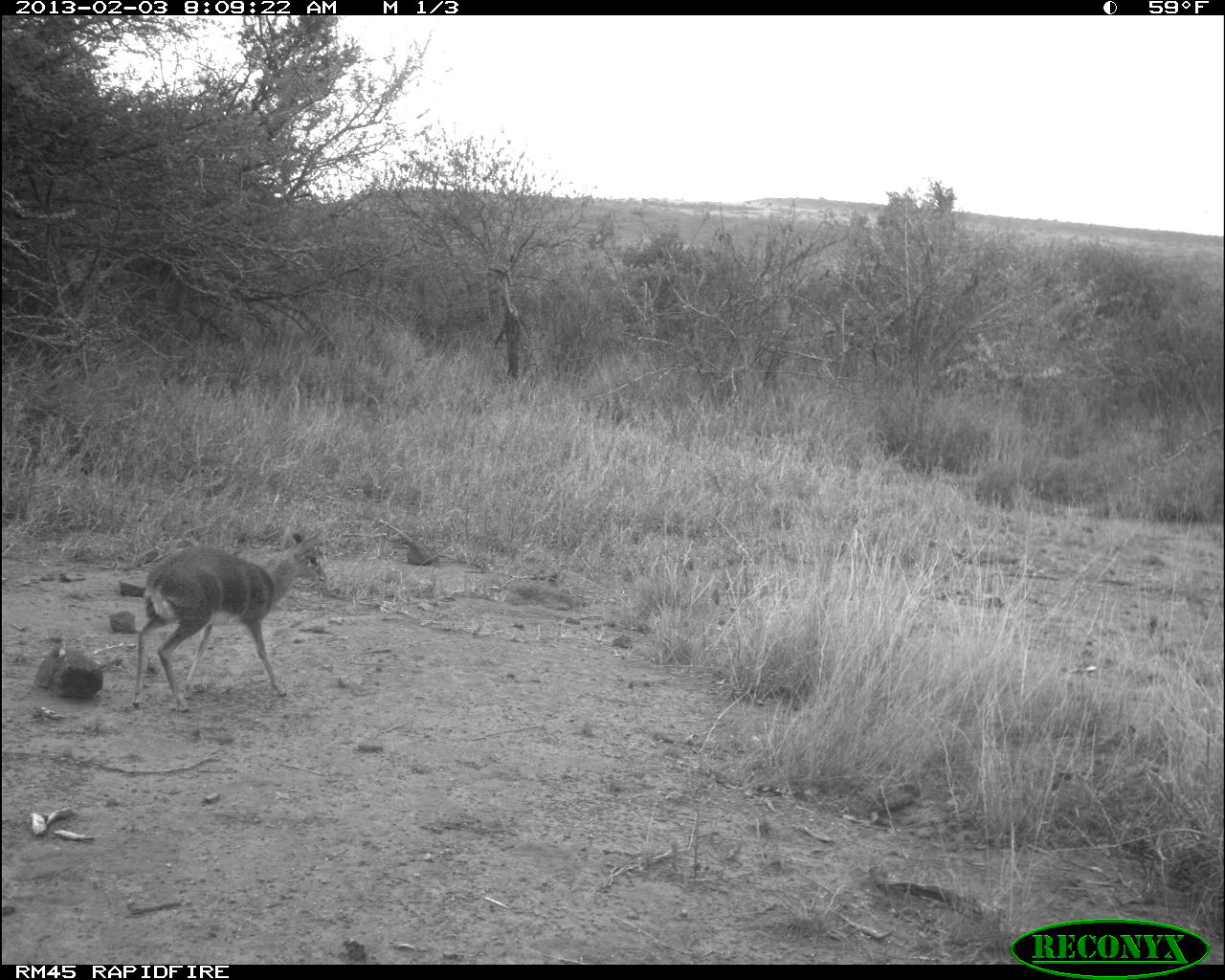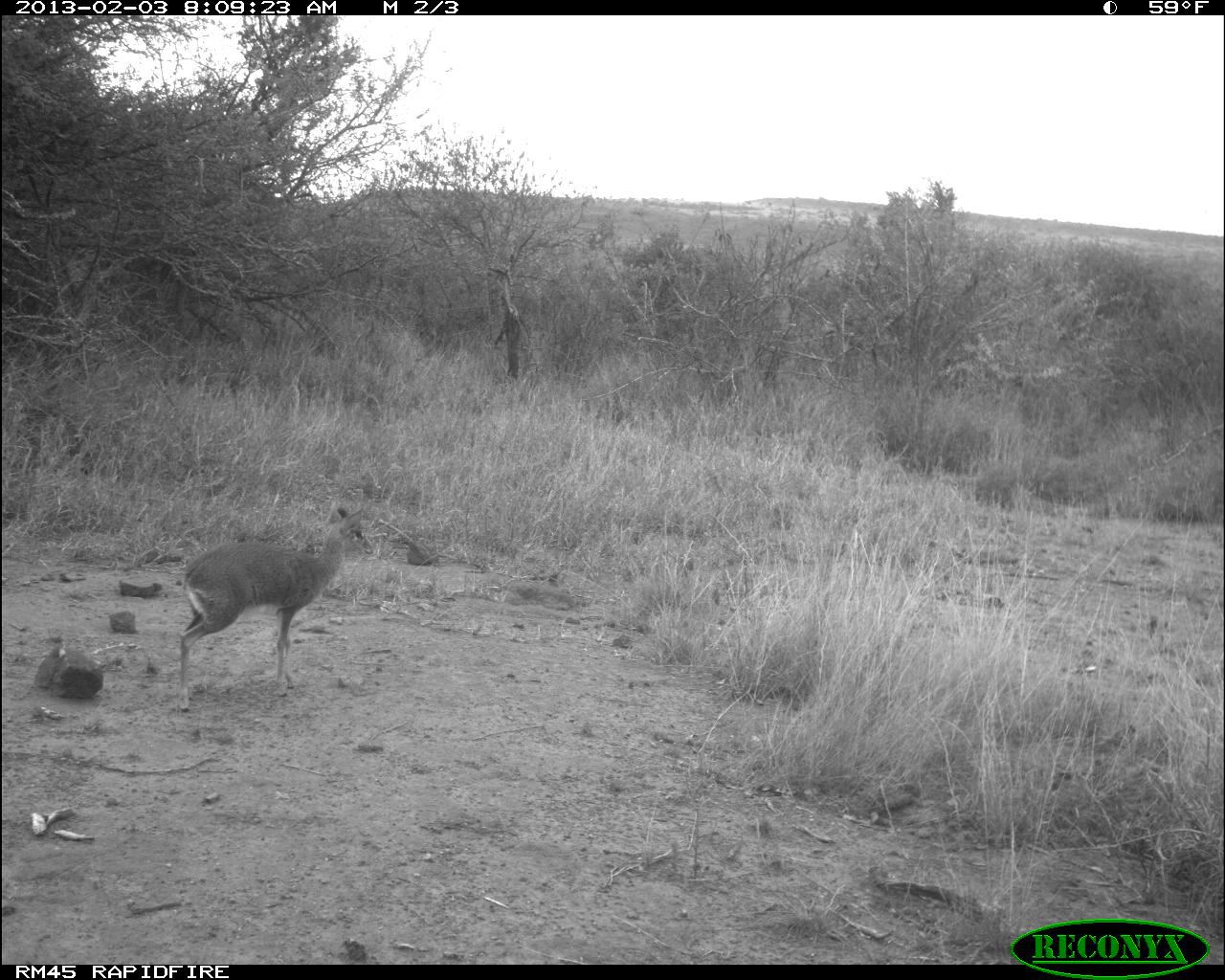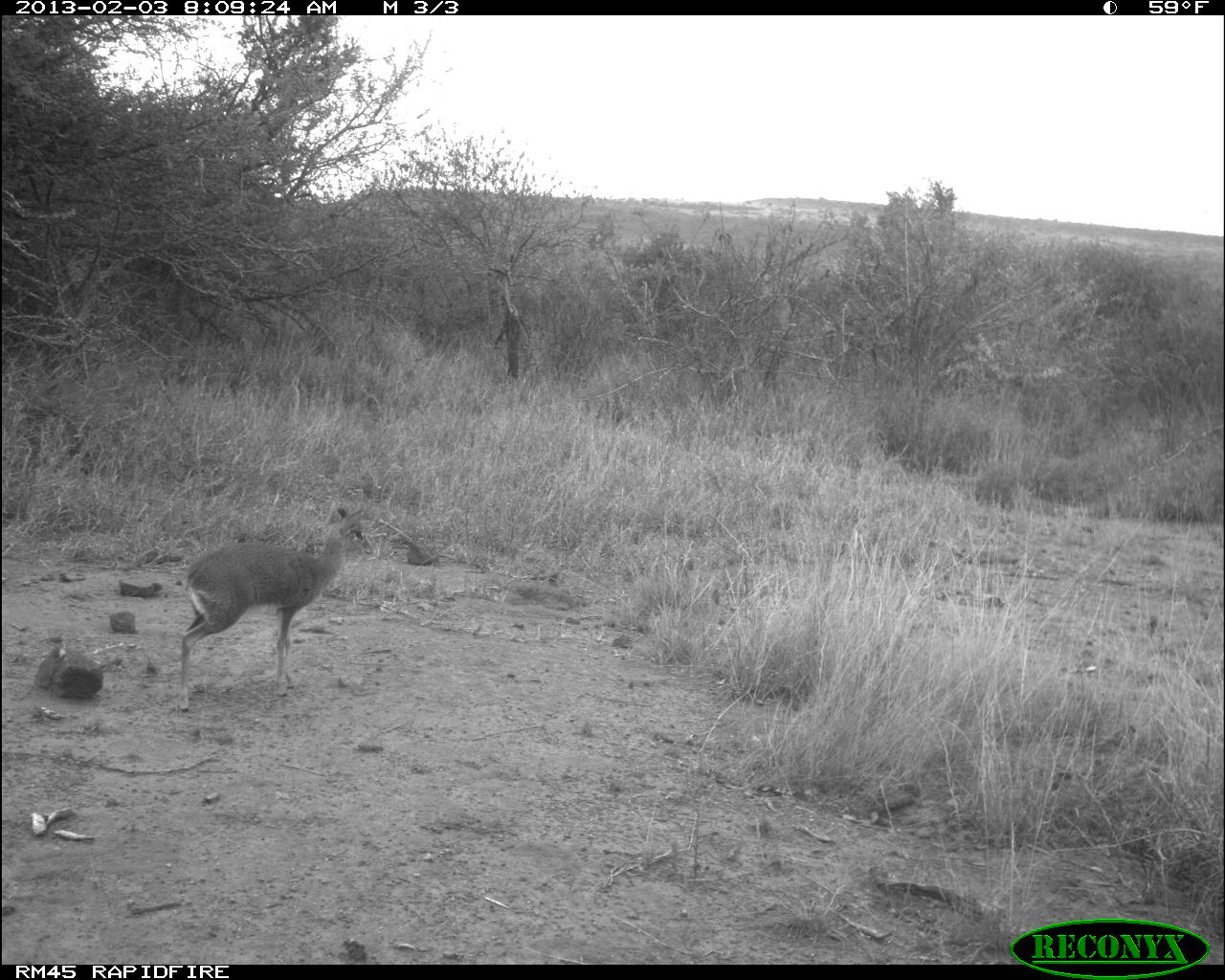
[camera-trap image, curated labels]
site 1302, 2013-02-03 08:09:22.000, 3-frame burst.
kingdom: Animalia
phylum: Chordata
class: Mammalia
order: Artiodactyla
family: Bovidae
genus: Madoqua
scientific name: Madoqua guentheri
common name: günther's dik-dik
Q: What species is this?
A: Madoqua guentheri (günther's dik-dik).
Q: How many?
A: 1.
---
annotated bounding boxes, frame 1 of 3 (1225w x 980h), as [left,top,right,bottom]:
madoqua guentheri: [129,525,329,716]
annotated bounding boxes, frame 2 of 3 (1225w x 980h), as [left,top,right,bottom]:
madoqua guentheri: [175,500,375,712]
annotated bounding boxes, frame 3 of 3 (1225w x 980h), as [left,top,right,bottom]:
madoqua guentheri: [177,504,374,712]